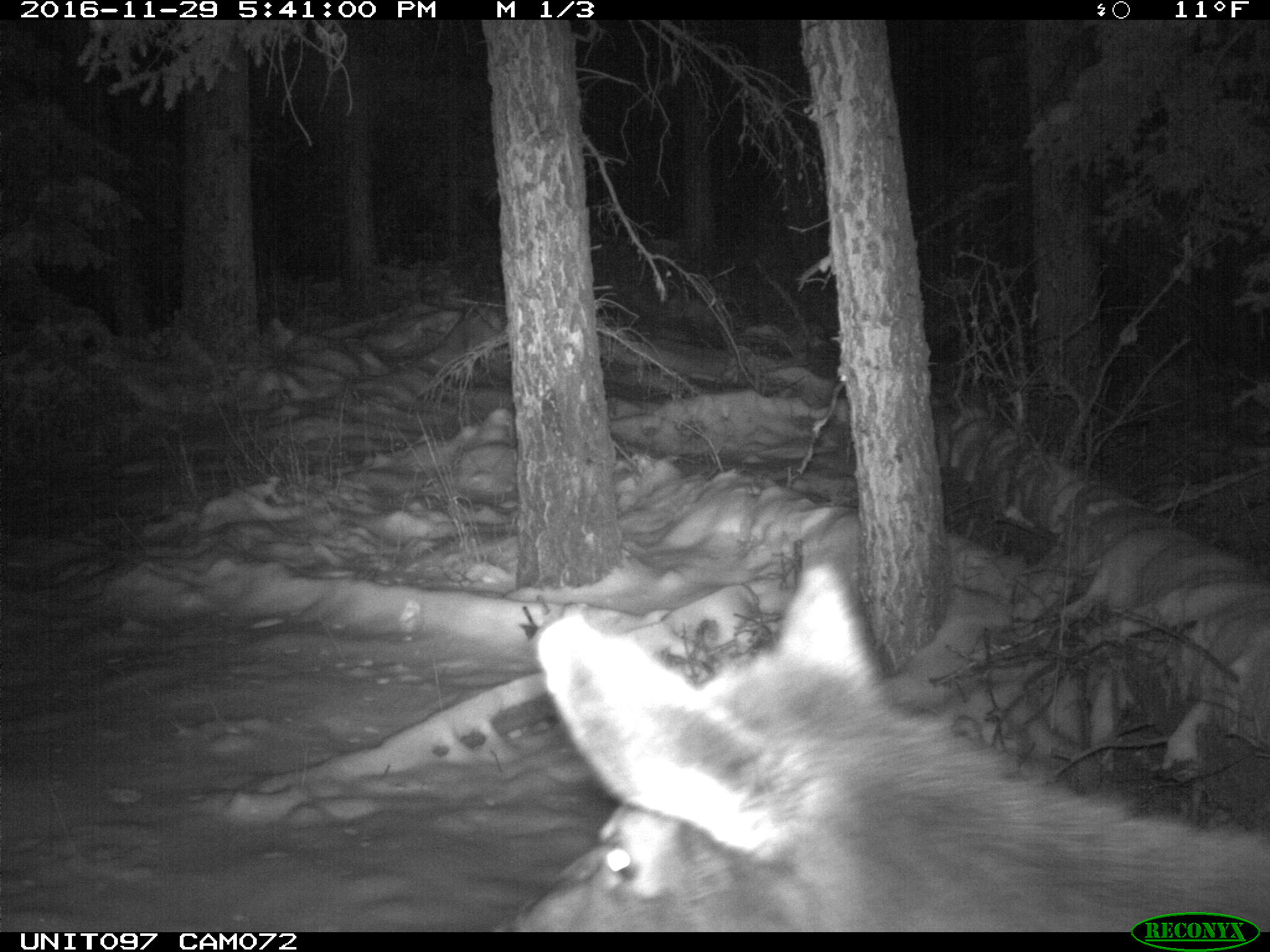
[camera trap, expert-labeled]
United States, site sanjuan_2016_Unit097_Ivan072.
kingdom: Animalia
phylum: Chordata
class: Mammalia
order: Artiodactyla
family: Cervidae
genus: Cervus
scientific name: Cervus elaphus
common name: red deer